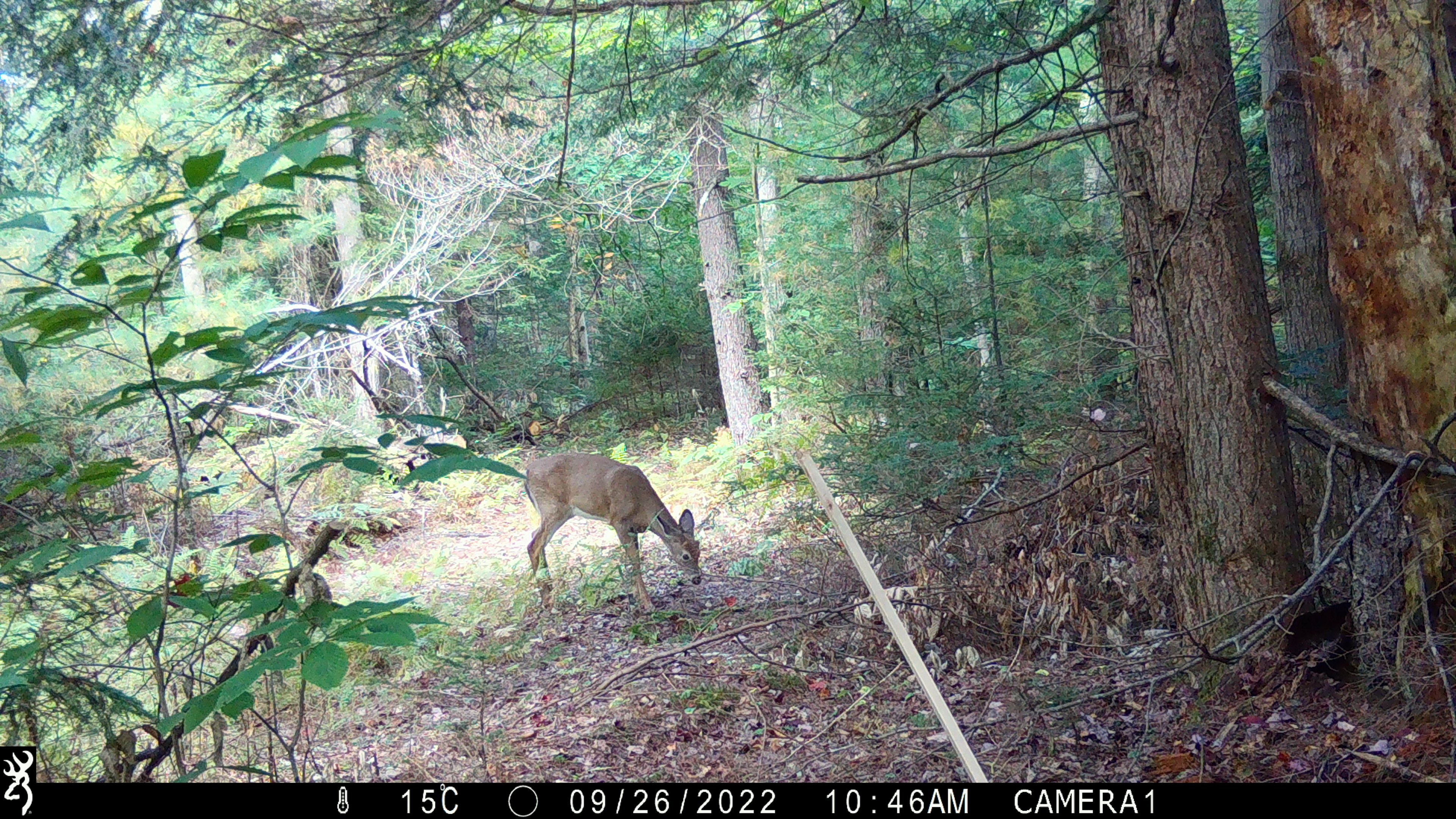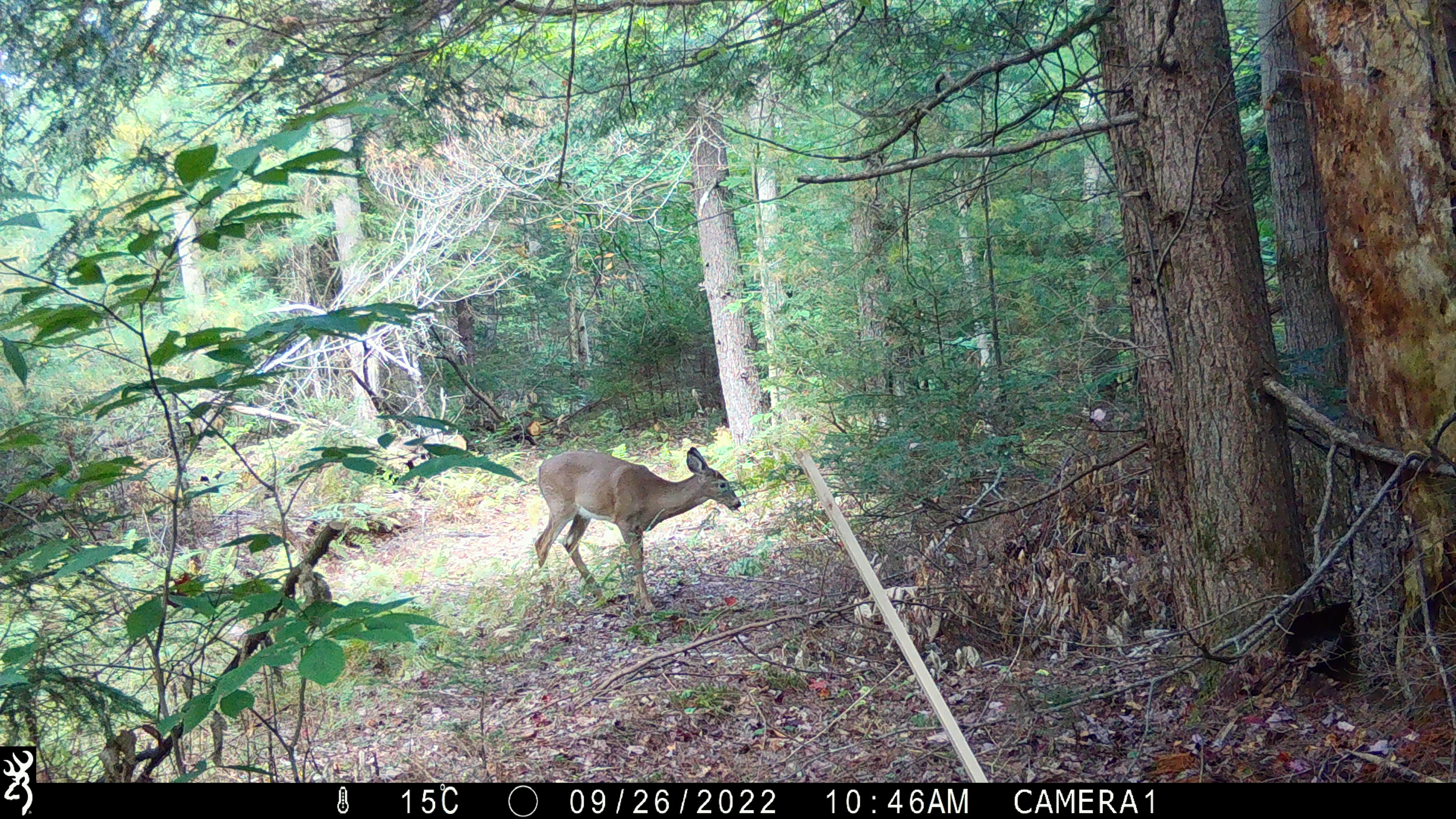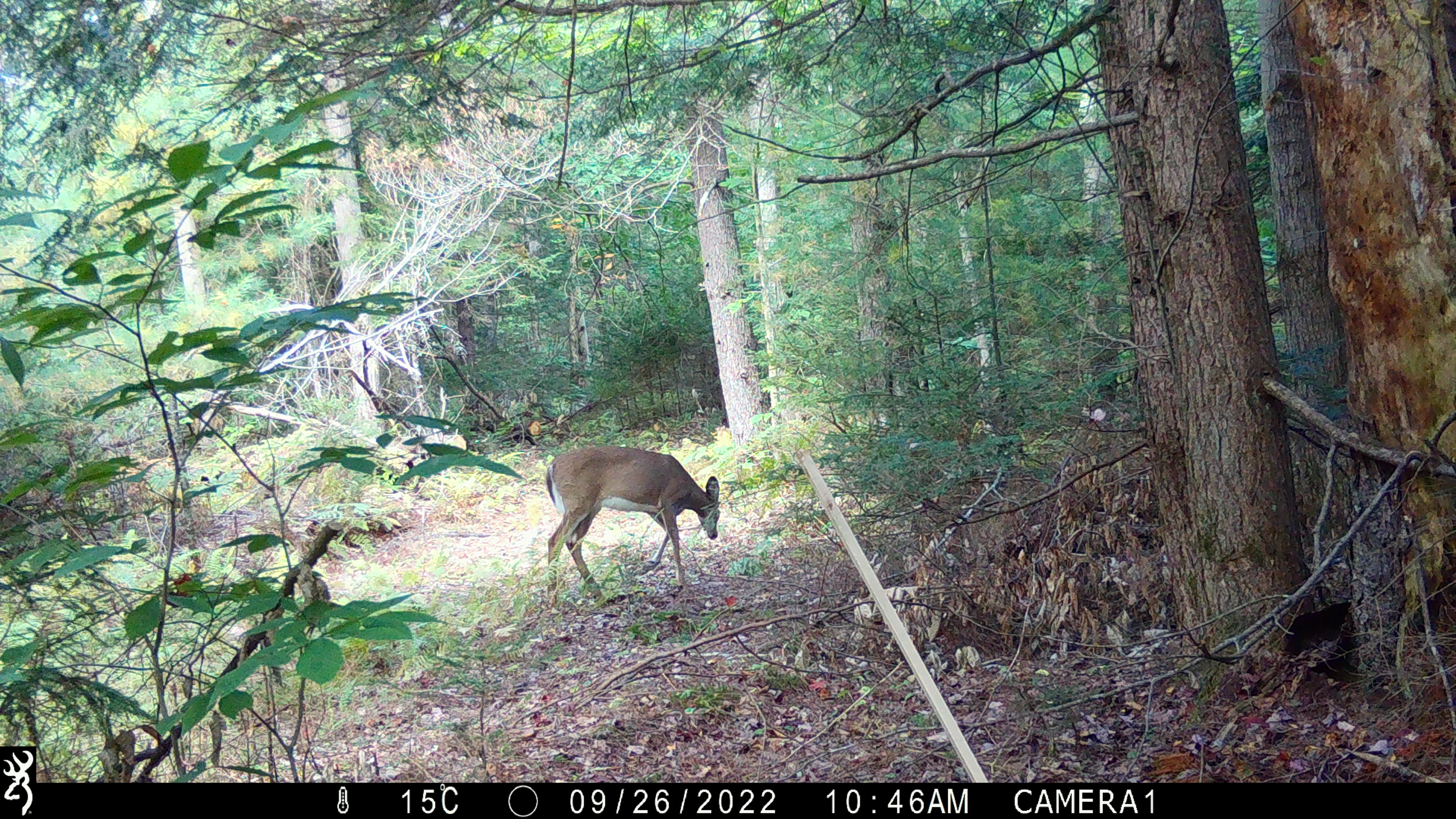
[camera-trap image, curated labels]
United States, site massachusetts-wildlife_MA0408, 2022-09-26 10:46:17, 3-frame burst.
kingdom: Animalia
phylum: Chordata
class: Mammalia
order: Artiodactyla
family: Cervidae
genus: Odocoileus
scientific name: Odocoileus virginianus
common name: white-tailed deer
White-tailed deer (Odocoileus virginianus).